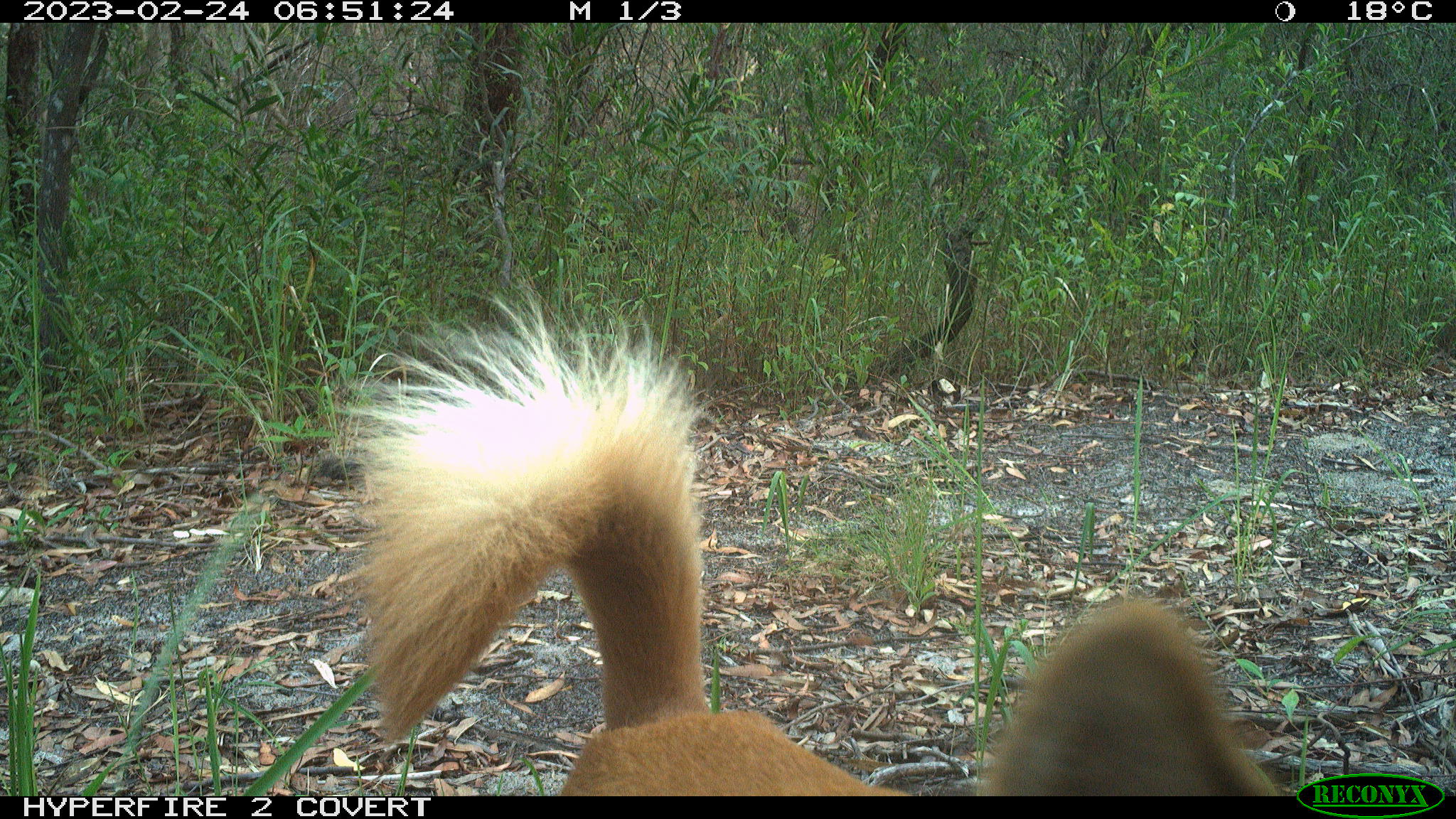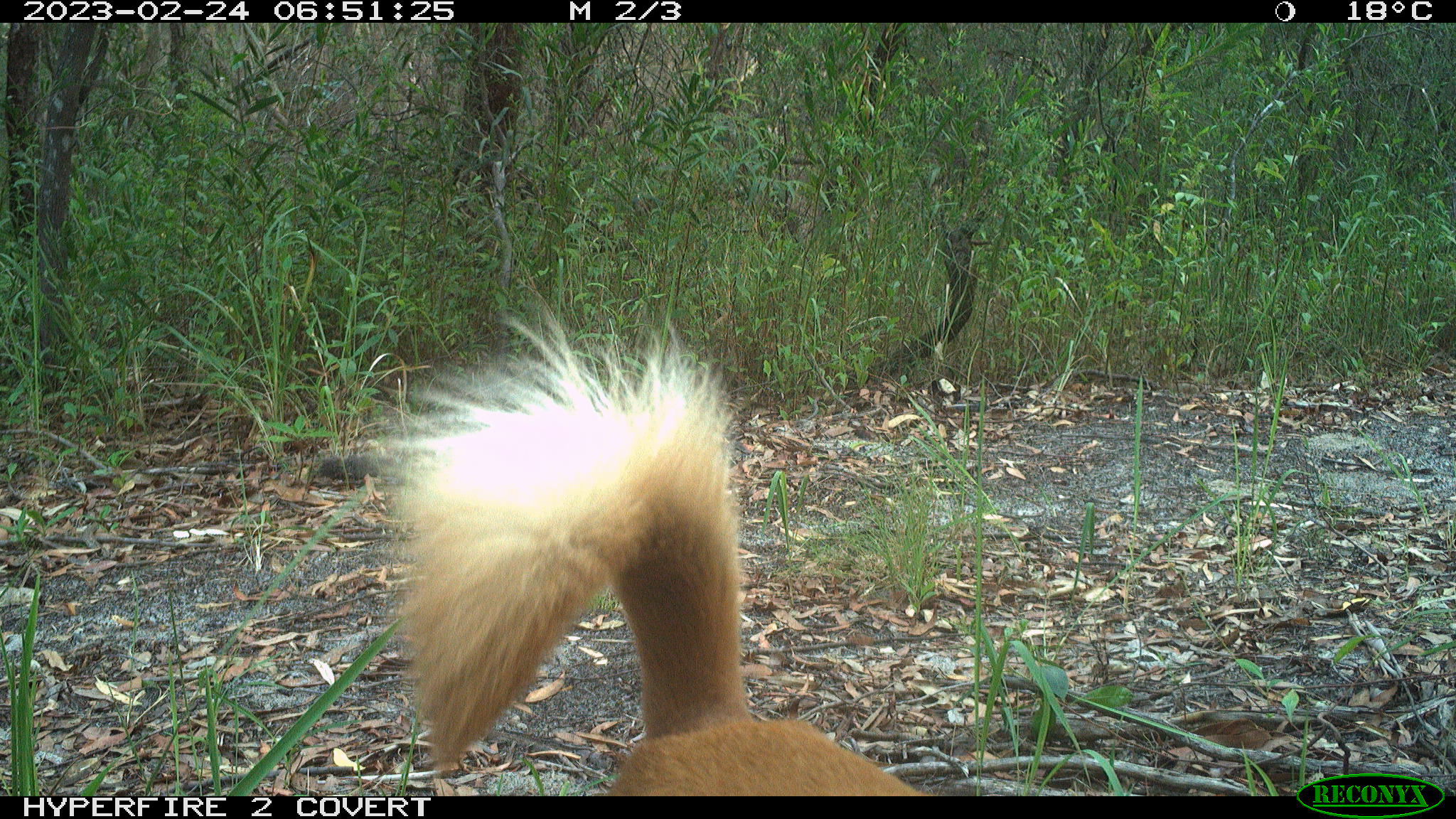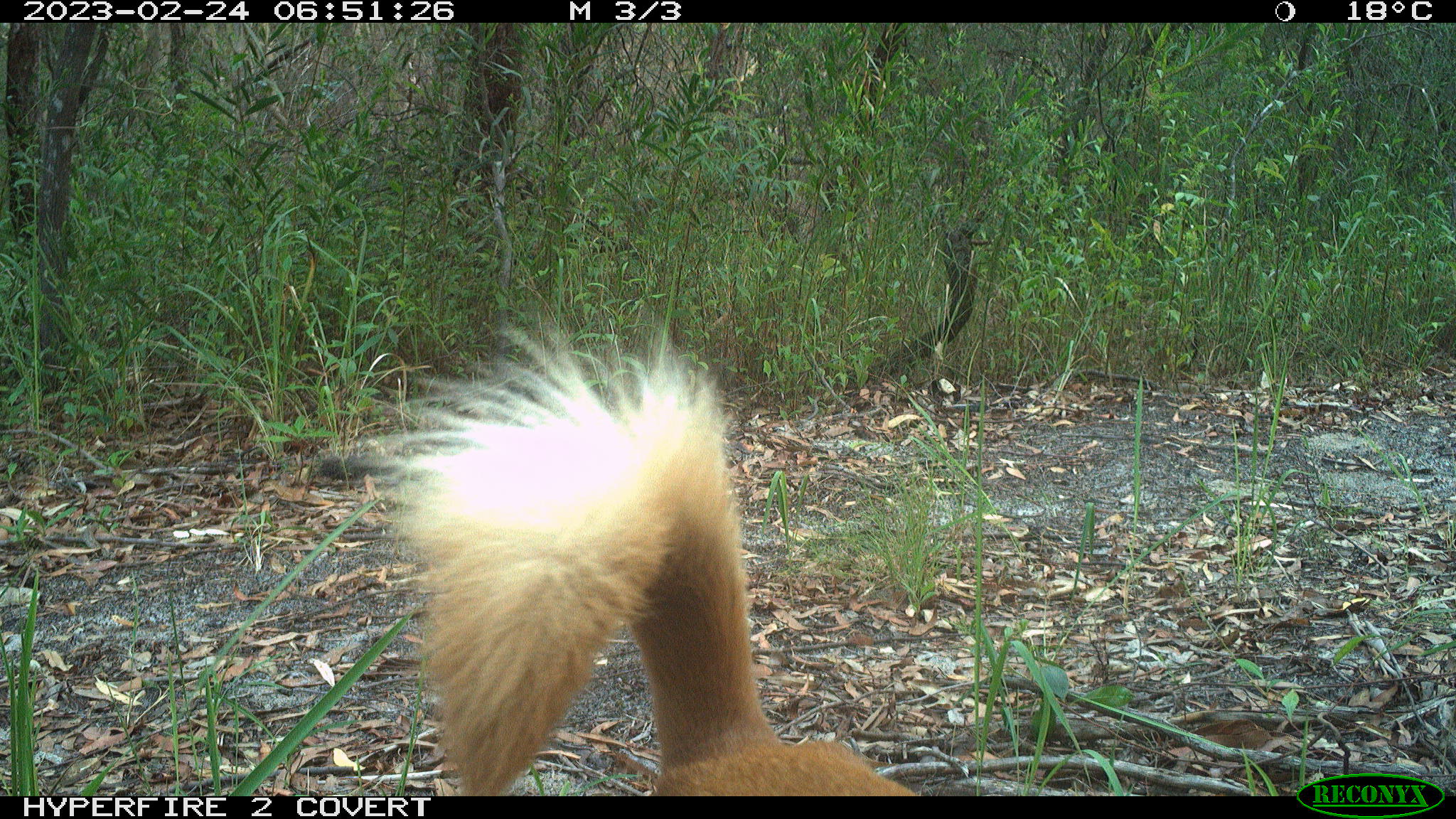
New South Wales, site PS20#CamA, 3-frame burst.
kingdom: Animalia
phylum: Chordata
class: Mammalia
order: Carnivora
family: Canidae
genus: Canis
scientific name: Canis familiaris dingo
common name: dingo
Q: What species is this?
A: Dingo (Canis familiaris dingo).